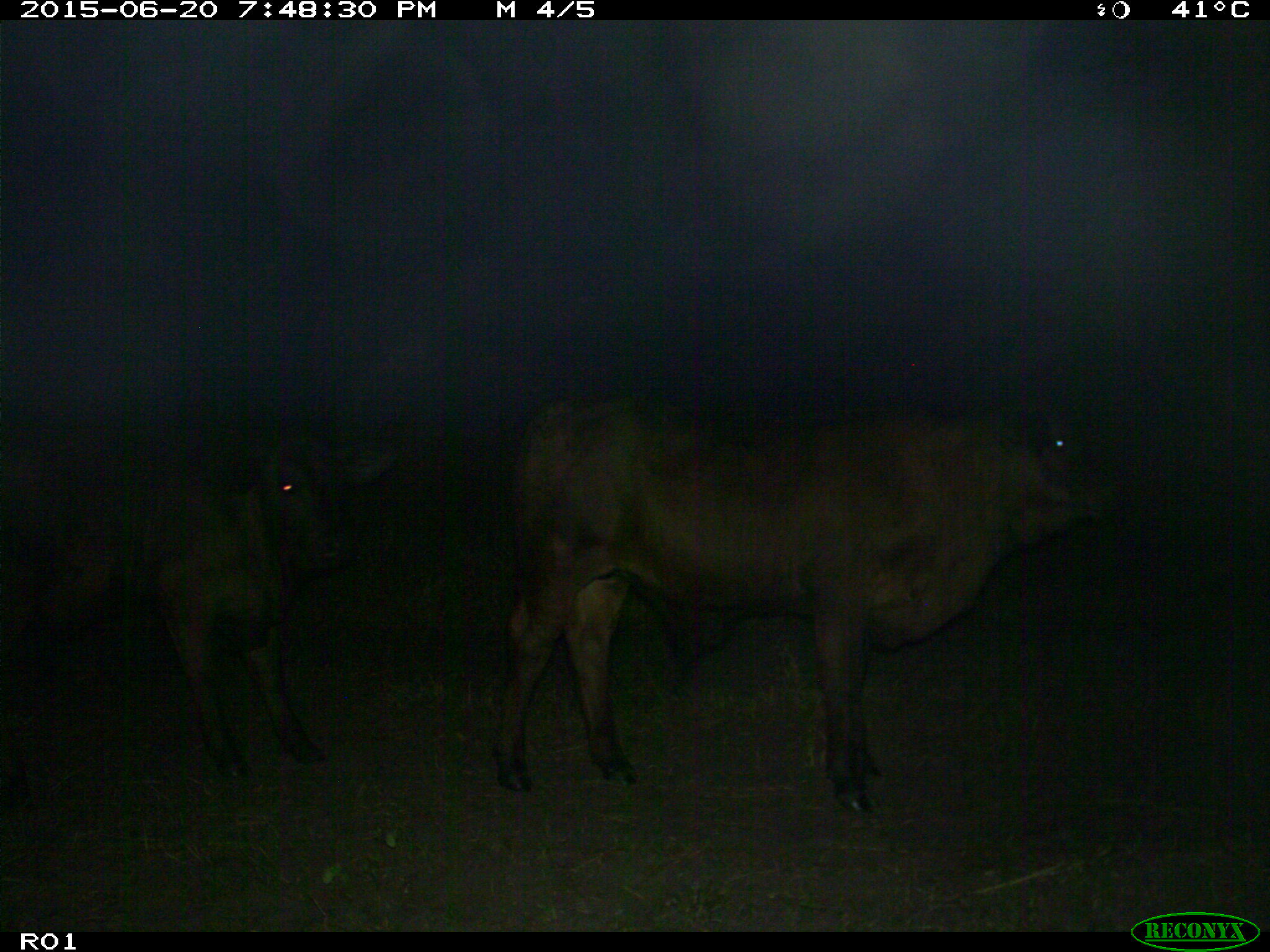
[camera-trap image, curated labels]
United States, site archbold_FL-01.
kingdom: Animalia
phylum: Chordata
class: Mammalia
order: Artiodactyla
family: Bovidae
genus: Bos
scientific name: Bos taurus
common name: domestic cow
Bos taurus (domestic cow).